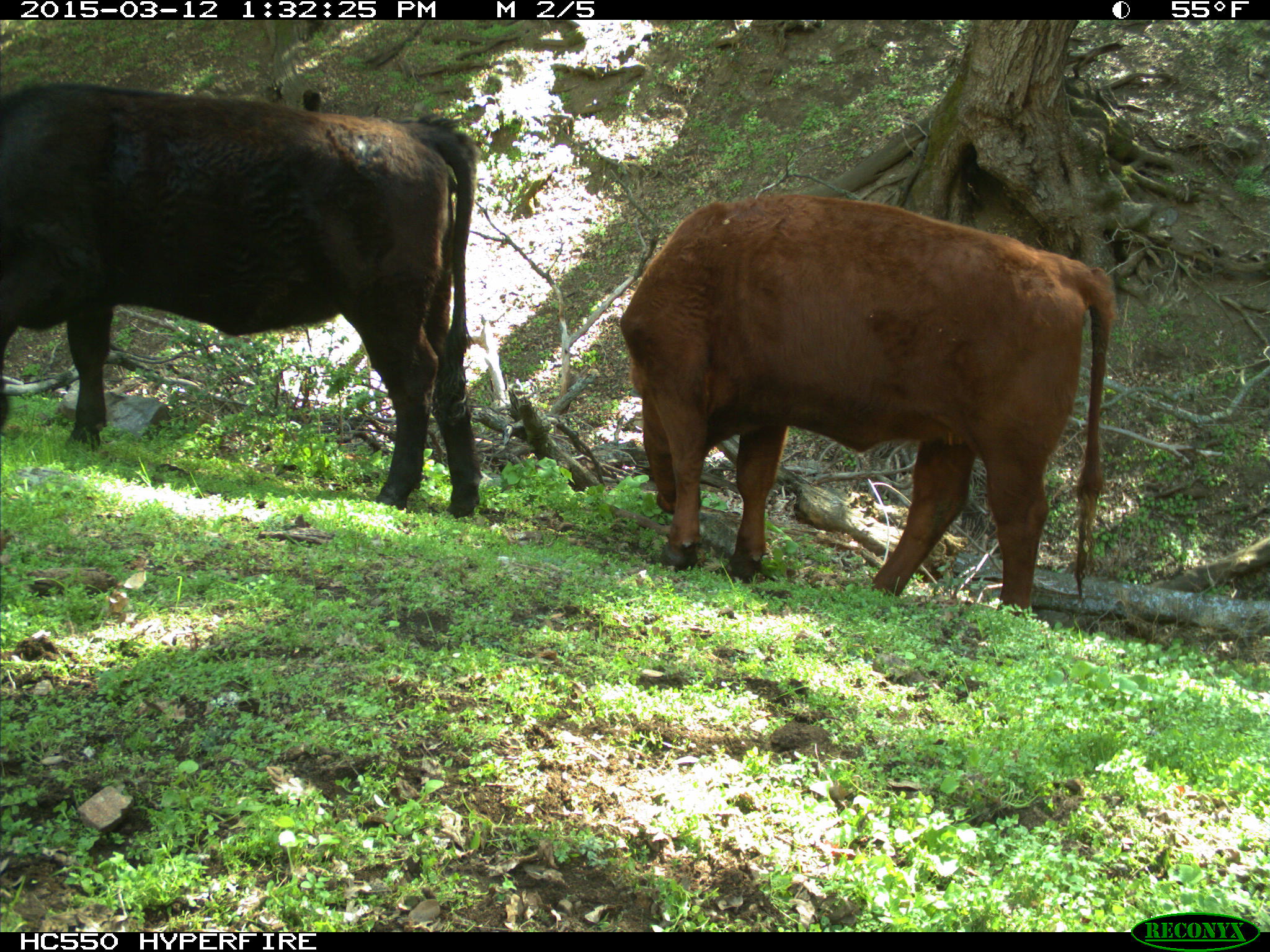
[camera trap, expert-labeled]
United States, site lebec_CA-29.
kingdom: Animalia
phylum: Chordata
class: Mammalia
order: Artiodactyla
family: Bovidae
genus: Bos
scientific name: Bos taurus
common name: domestic cow